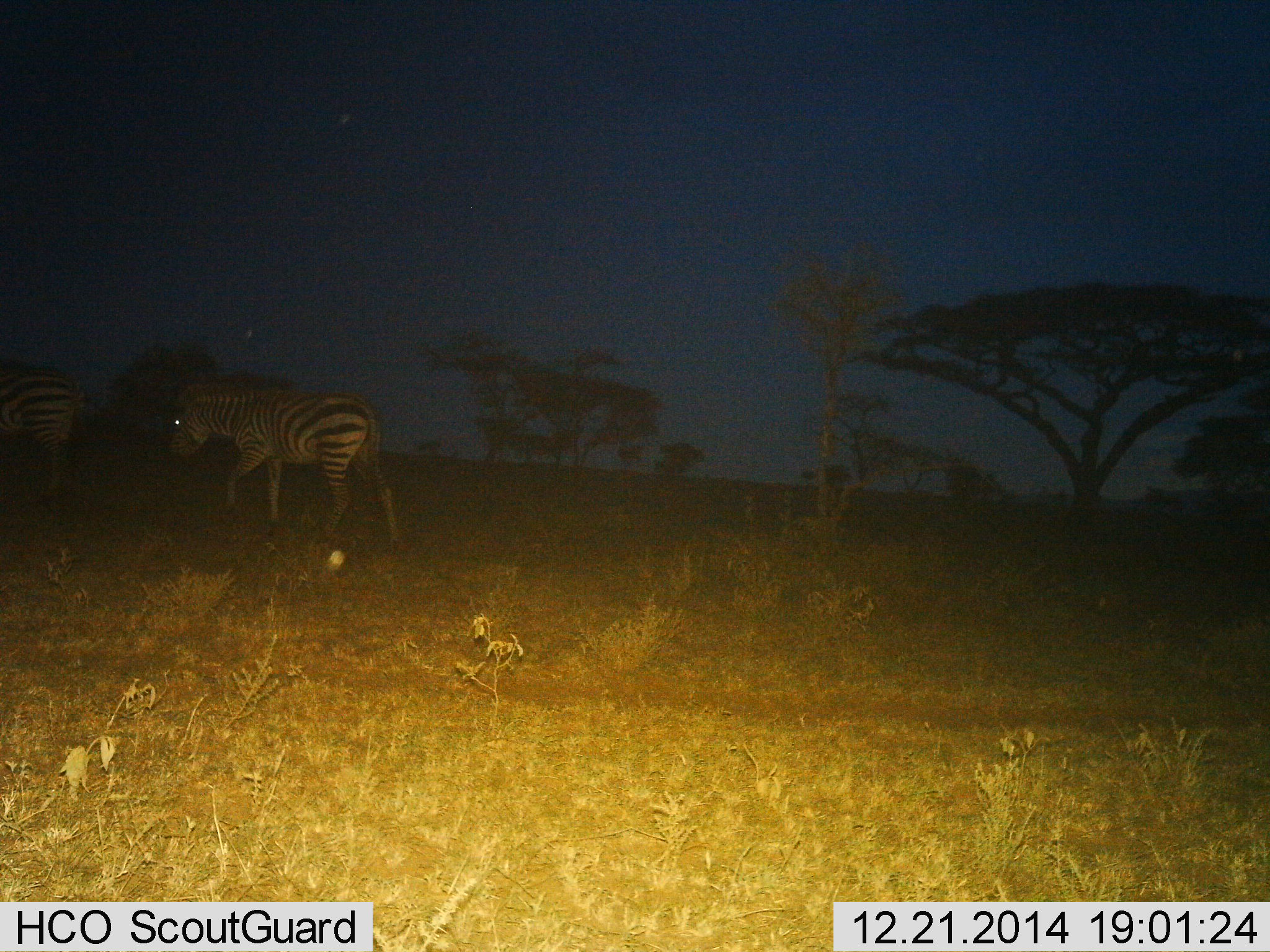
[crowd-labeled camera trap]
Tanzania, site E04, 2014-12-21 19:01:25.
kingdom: Animalia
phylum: Chordata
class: Mammalia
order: Perissodactyla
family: Equidae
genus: Equus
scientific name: Equus quagga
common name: plains zebra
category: zebra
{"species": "zebra (plains zebra) (Equus quagga)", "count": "2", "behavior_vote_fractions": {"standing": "10%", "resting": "0%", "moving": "90%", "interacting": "0%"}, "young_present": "0%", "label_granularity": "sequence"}